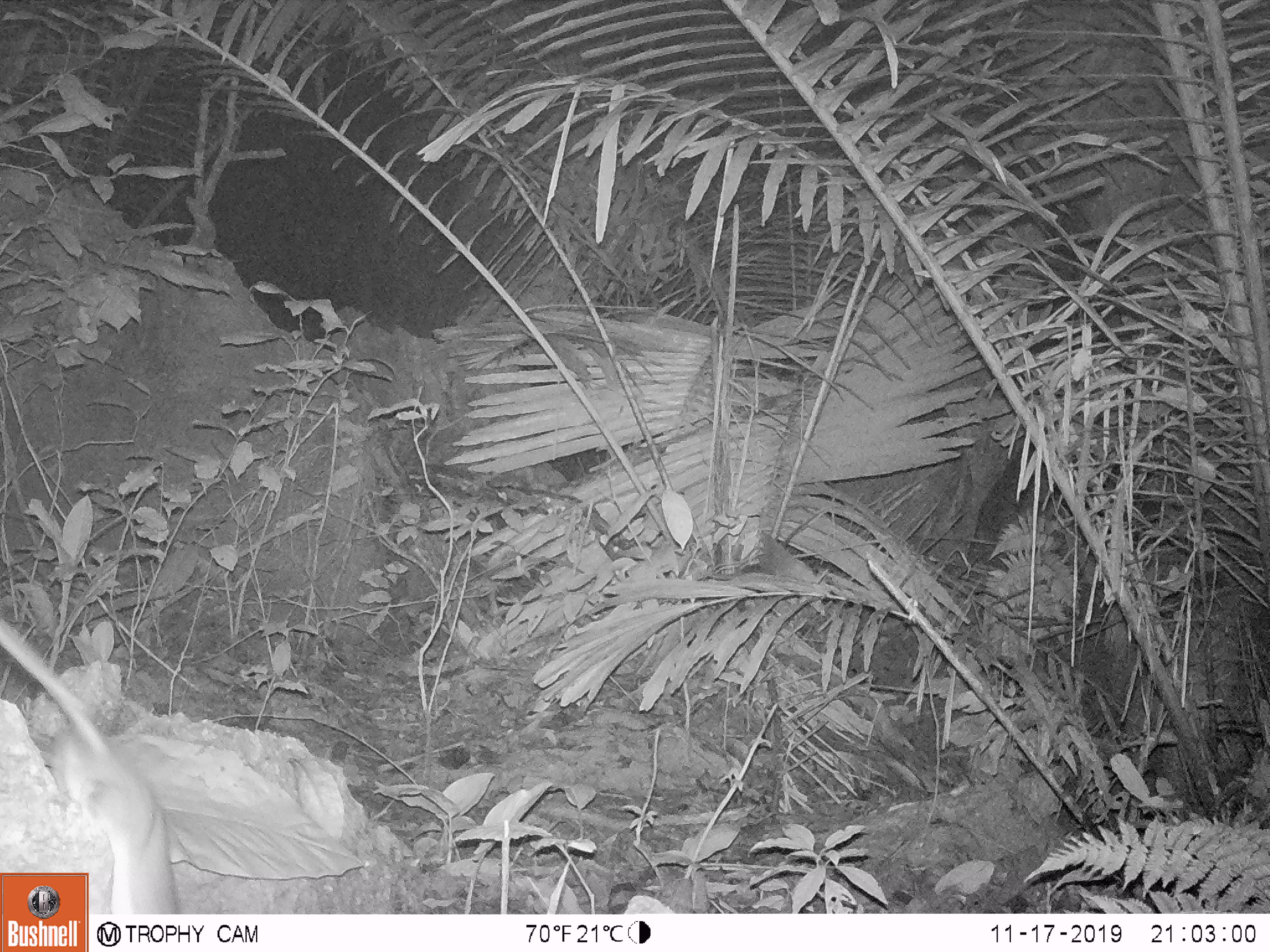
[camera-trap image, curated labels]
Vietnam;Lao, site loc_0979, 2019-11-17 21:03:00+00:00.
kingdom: Animalia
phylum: Chordata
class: Mammalia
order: Rodentia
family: Muridae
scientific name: Muridae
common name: old-world mice and rats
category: unidentified murid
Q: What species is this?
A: Unidentified murid (old-world mice and rats) (Muridae).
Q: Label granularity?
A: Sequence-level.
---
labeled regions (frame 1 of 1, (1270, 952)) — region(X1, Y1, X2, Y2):
unidentified murid: region(0, 617, 180, 914)